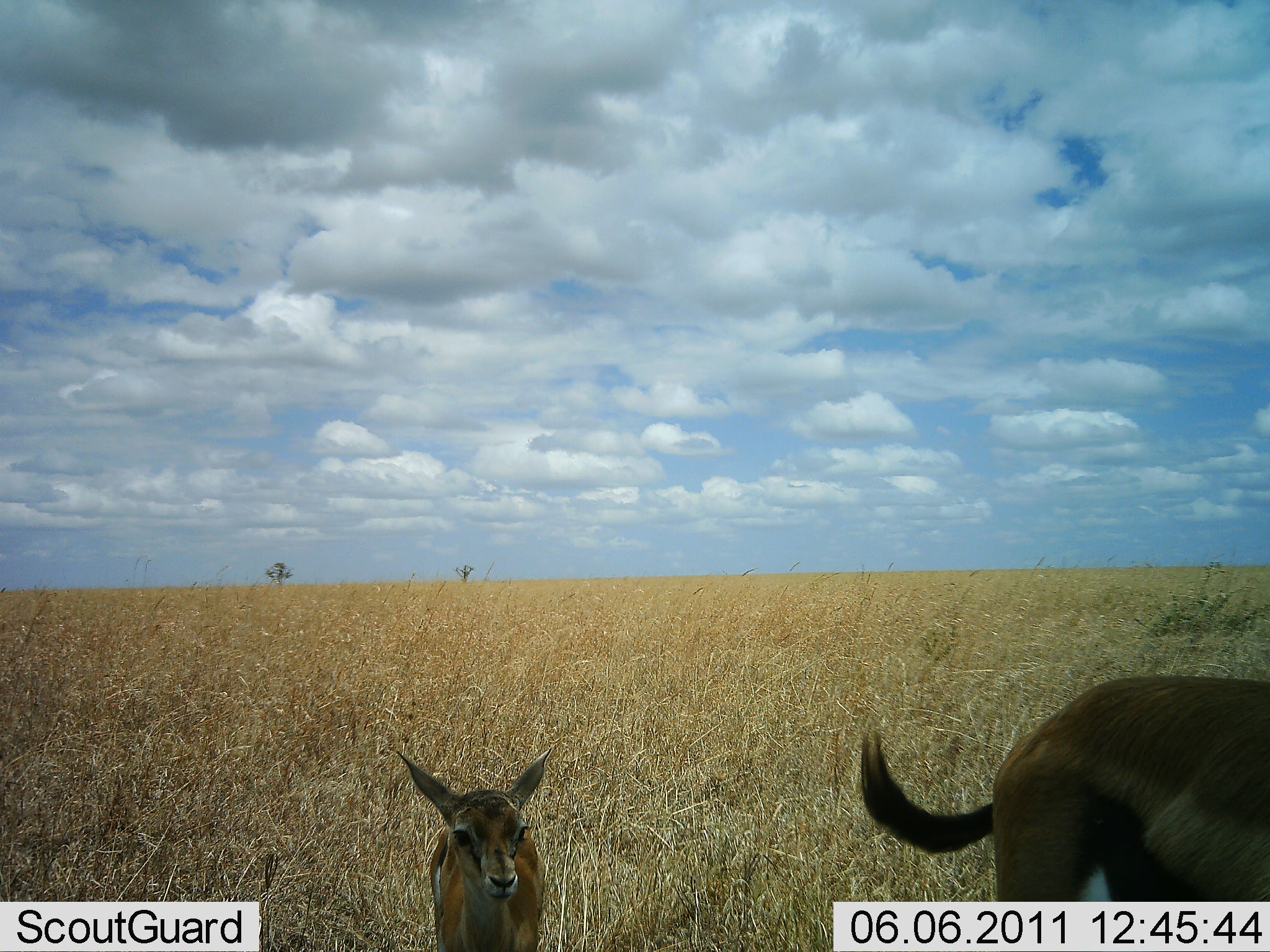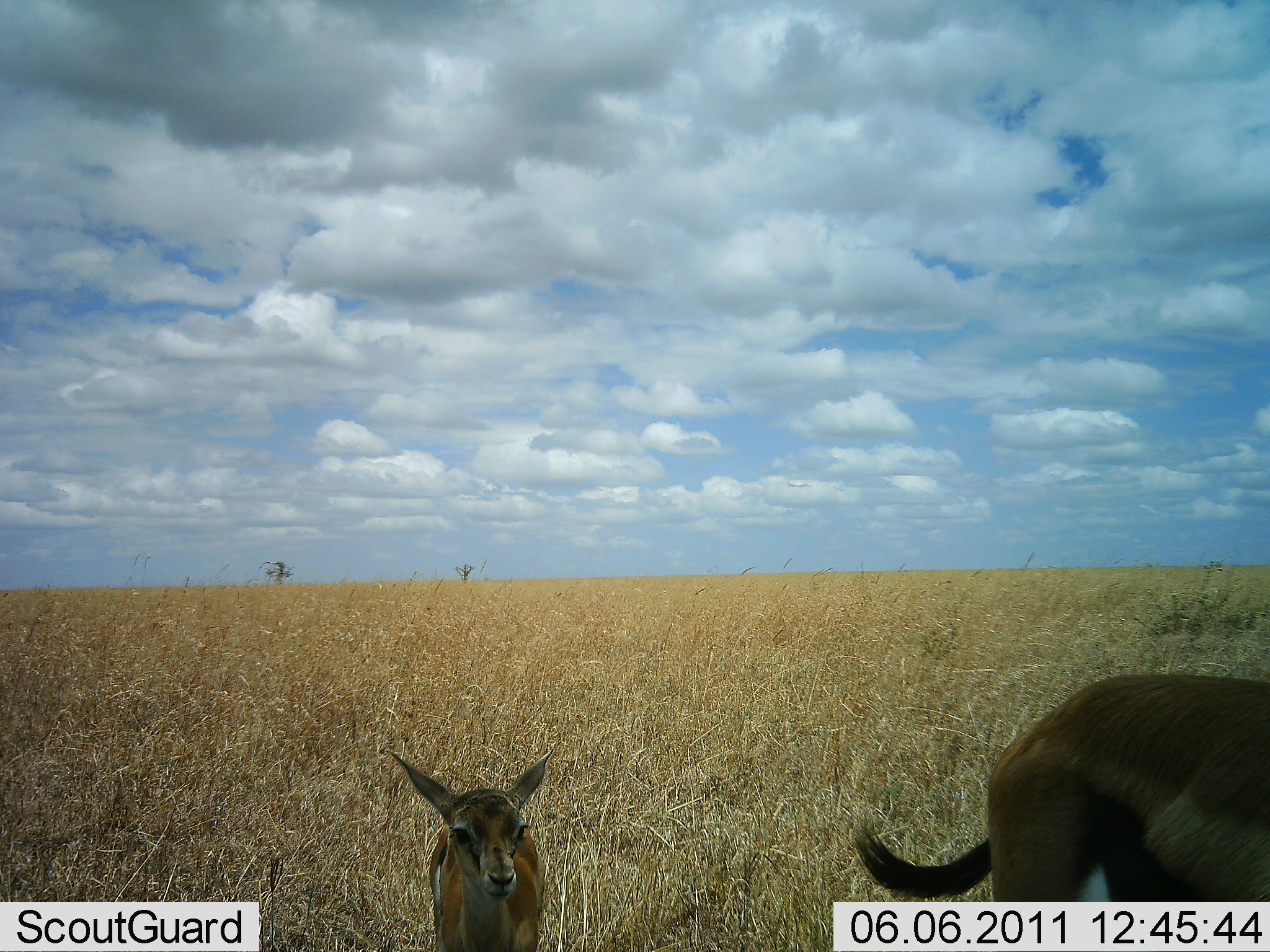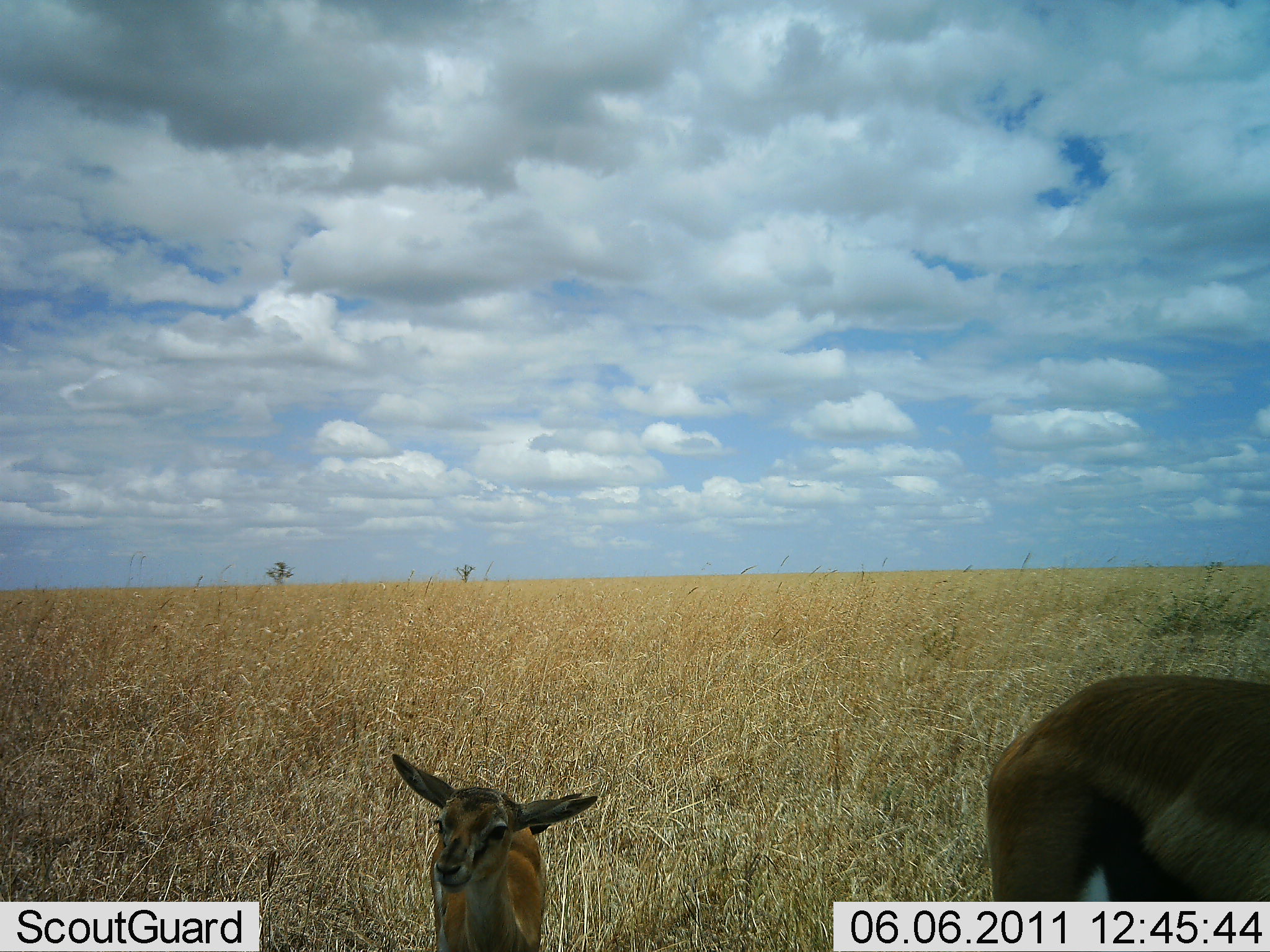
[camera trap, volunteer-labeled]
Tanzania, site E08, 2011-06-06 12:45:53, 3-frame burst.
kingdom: Animalia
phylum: Chordata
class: Mammalia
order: Artiodactyla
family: Bovidae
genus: Eudorcas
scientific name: Eudorcas thomsonii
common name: thomson's gazelle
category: gazellethomsons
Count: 2.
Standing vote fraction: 100%.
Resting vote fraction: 9%.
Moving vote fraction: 9%.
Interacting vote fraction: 0%.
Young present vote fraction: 82%.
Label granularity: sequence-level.